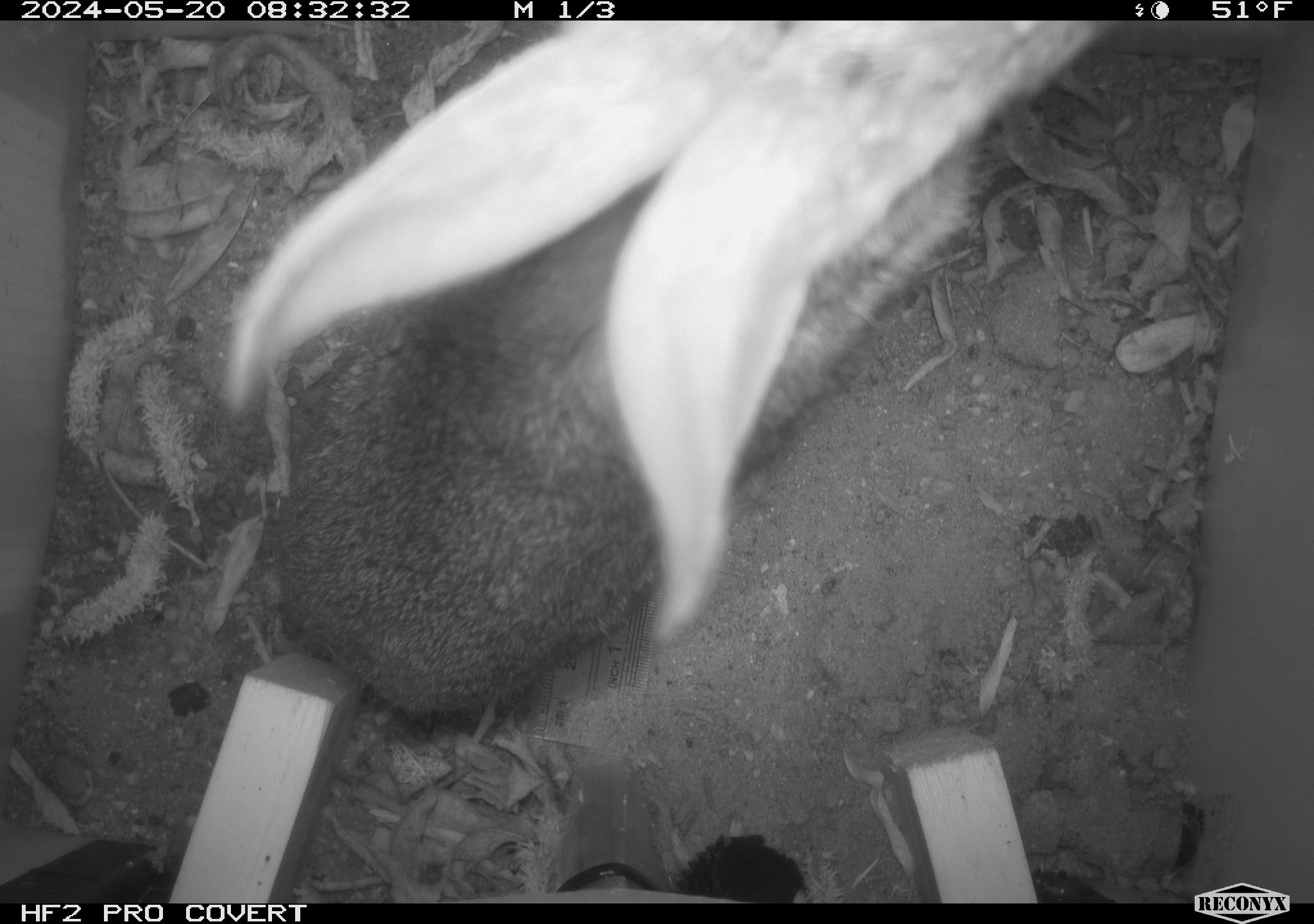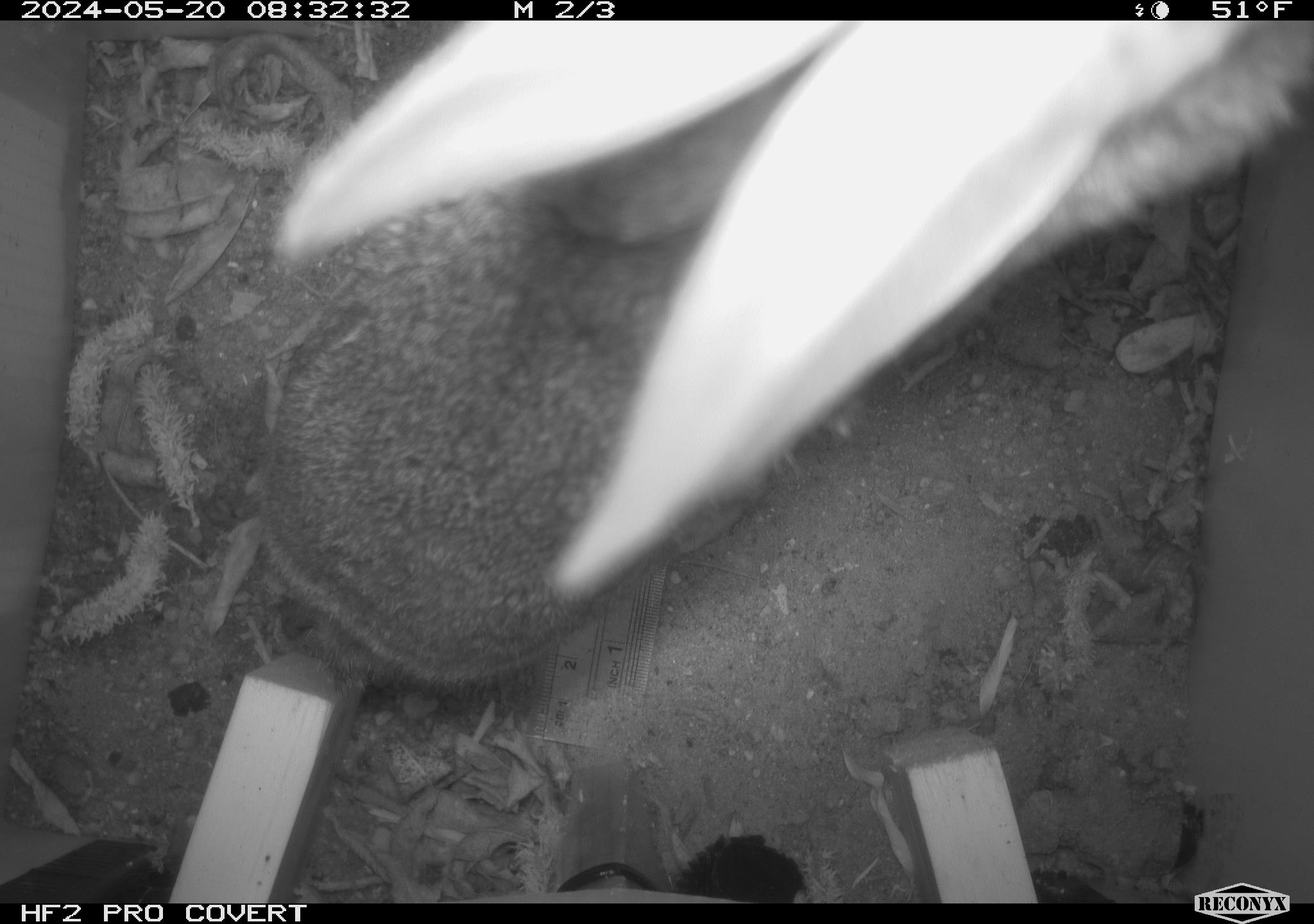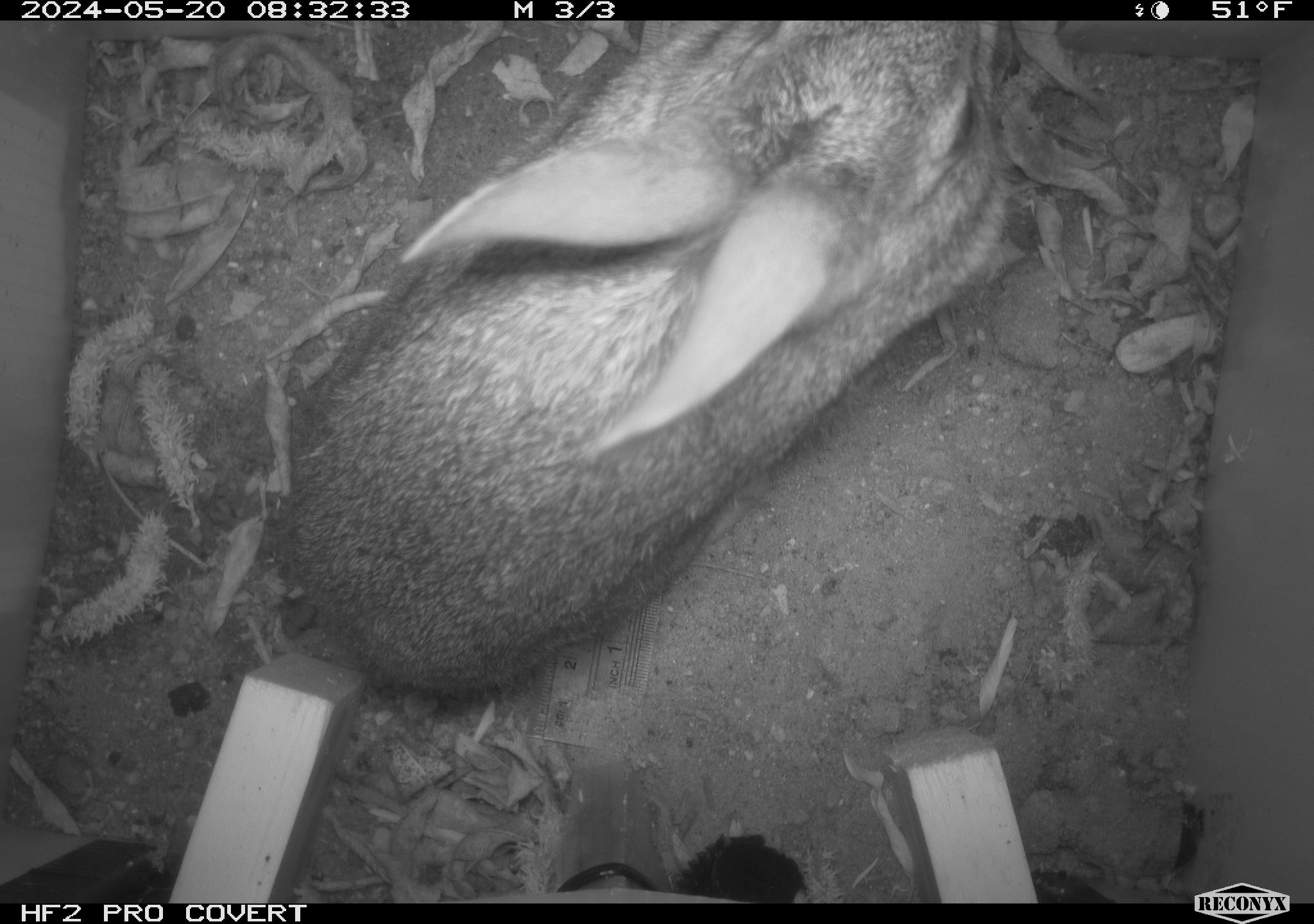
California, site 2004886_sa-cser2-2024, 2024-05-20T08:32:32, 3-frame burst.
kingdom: Animalia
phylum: Chordata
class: Mammalia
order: Lagomorpha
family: Leporidae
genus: Sylvilagus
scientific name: Sylvilagus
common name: cottontail rabbits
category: sylvilagus species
Sylvilagus species (cottontail rabbits) (Sylvilagus).